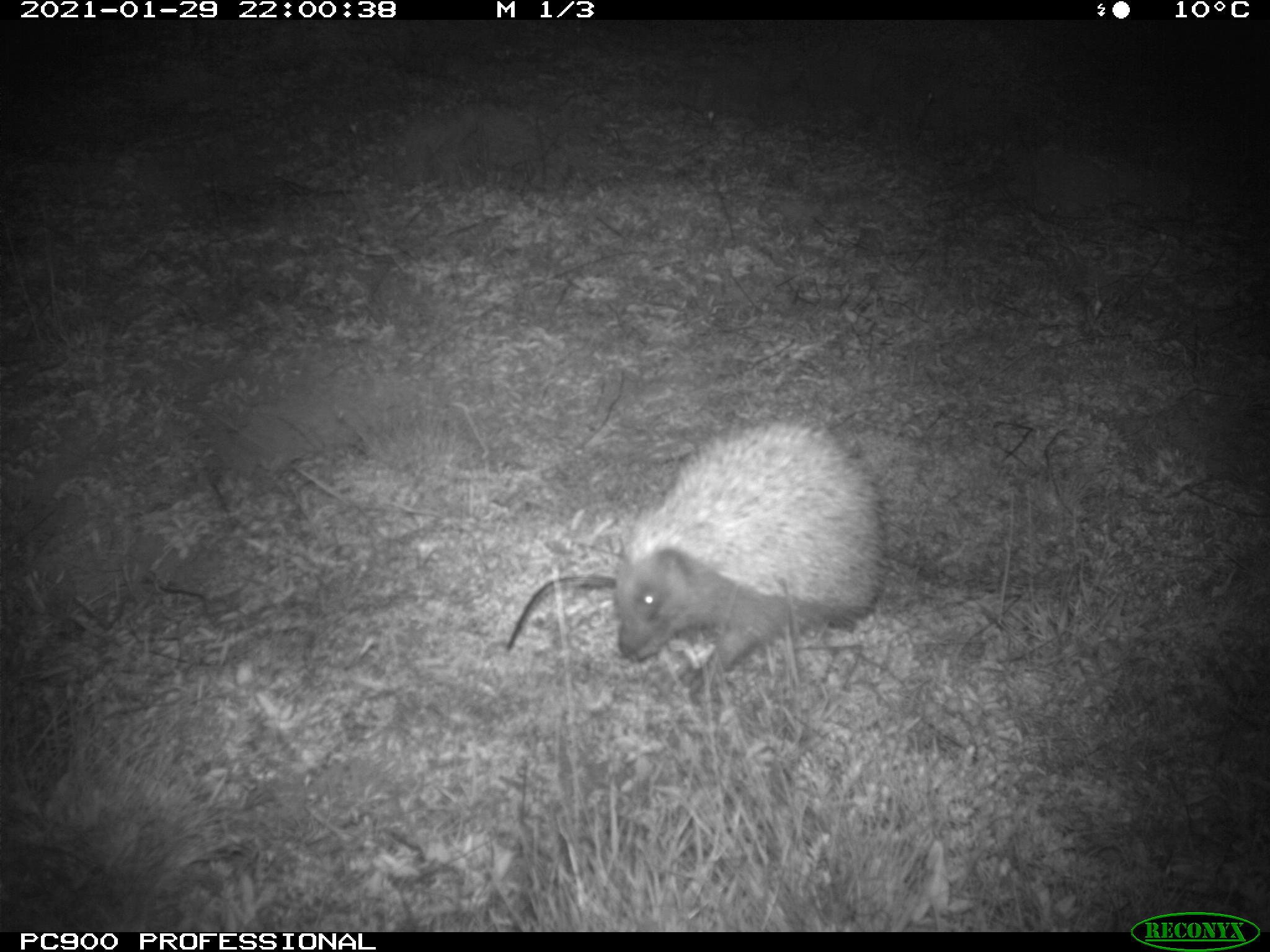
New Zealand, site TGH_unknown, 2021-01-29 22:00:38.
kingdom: Animalia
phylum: Chordata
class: Mammalia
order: Eulipotyphla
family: Erinaceidae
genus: Erinaceus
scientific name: Erinaceus europaeus europaeus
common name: european hedgehog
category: hedgehog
Hedgehog (european hedgehog) (Erinaceus europaeus europaeus).